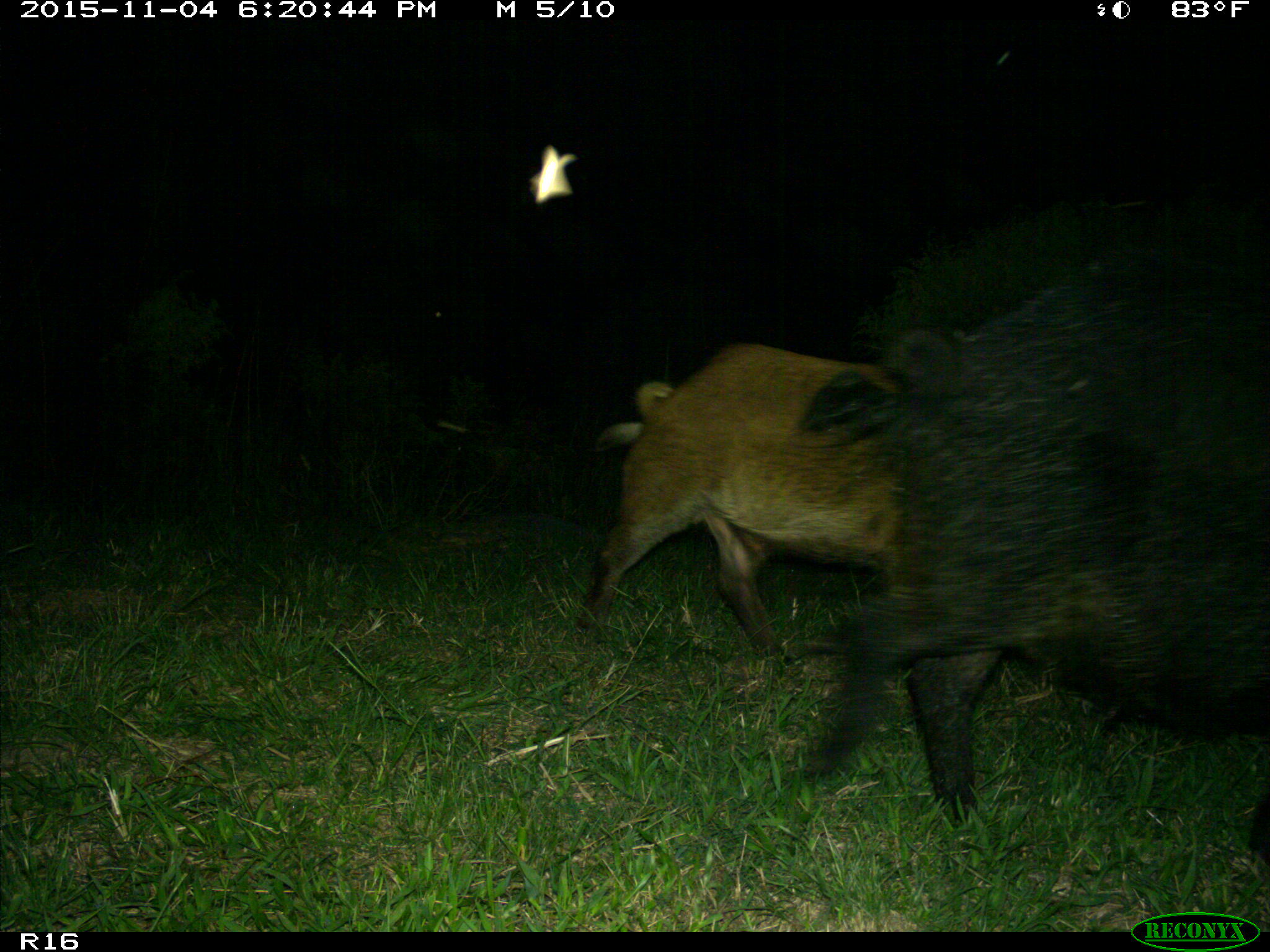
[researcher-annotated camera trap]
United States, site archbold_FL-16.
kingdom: Animalia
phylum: Chordata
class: Mammalia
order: Artiodactyla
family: Suidae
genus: Sus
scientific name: Sus scrofa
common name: wild boar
Sus scrofa (wild boar).